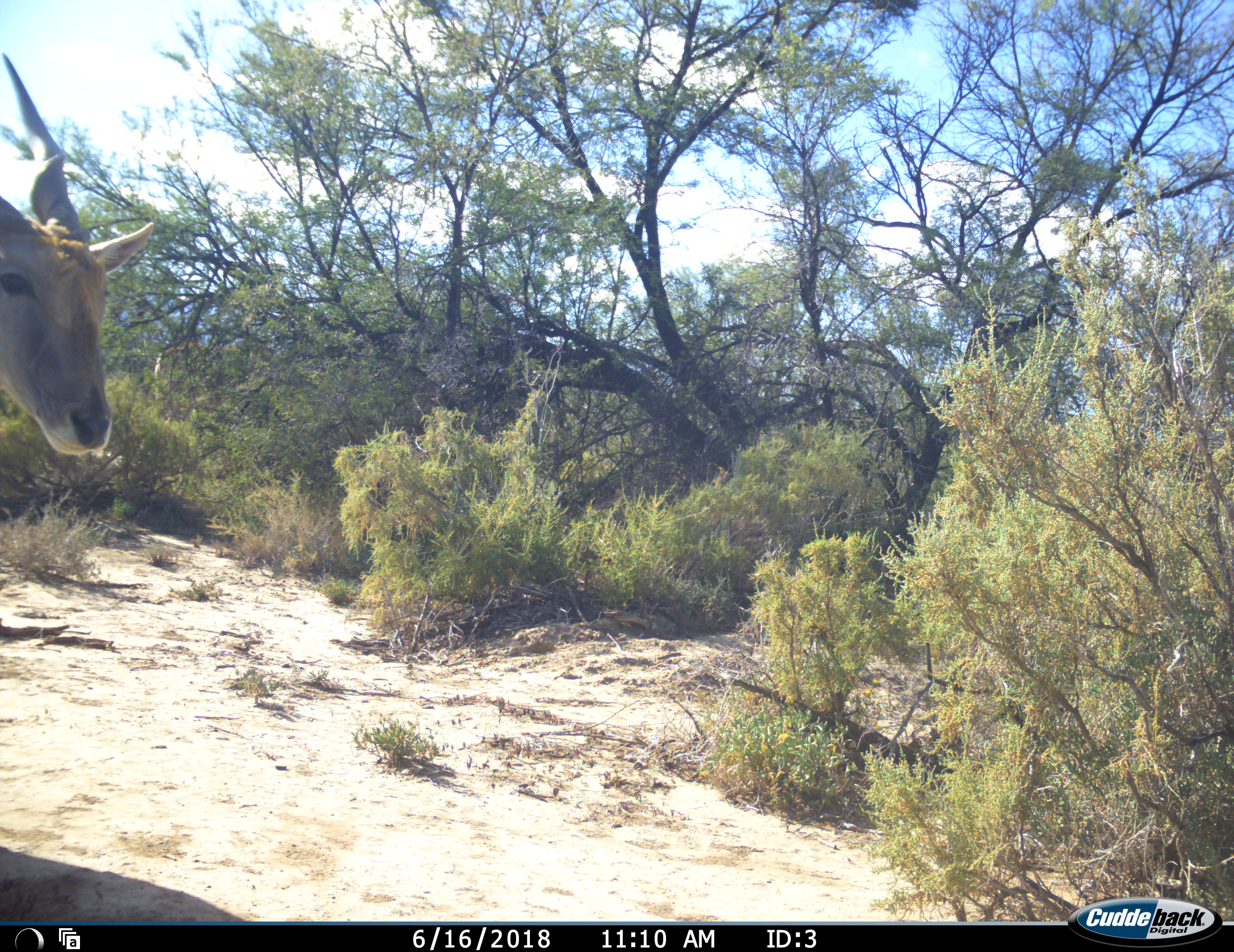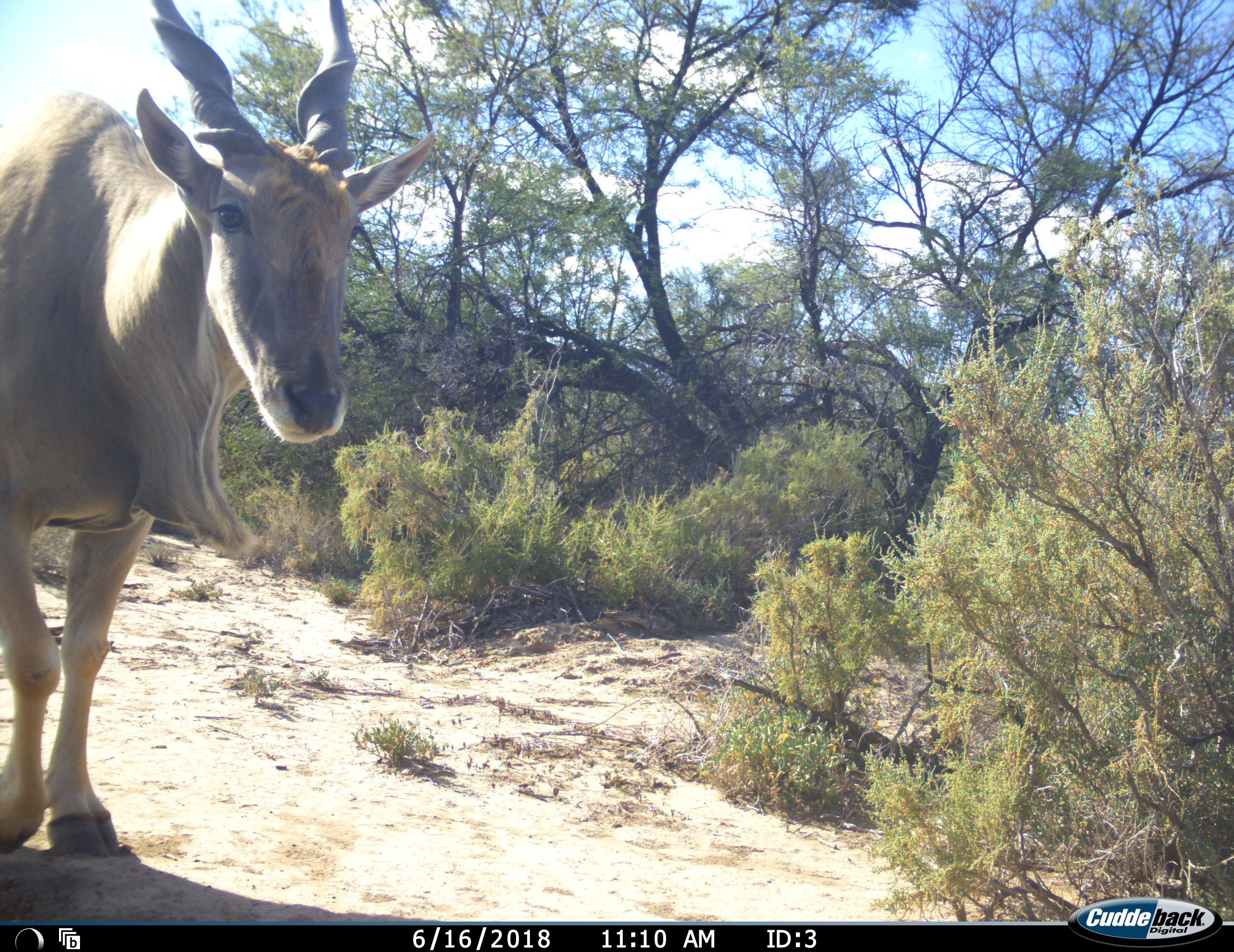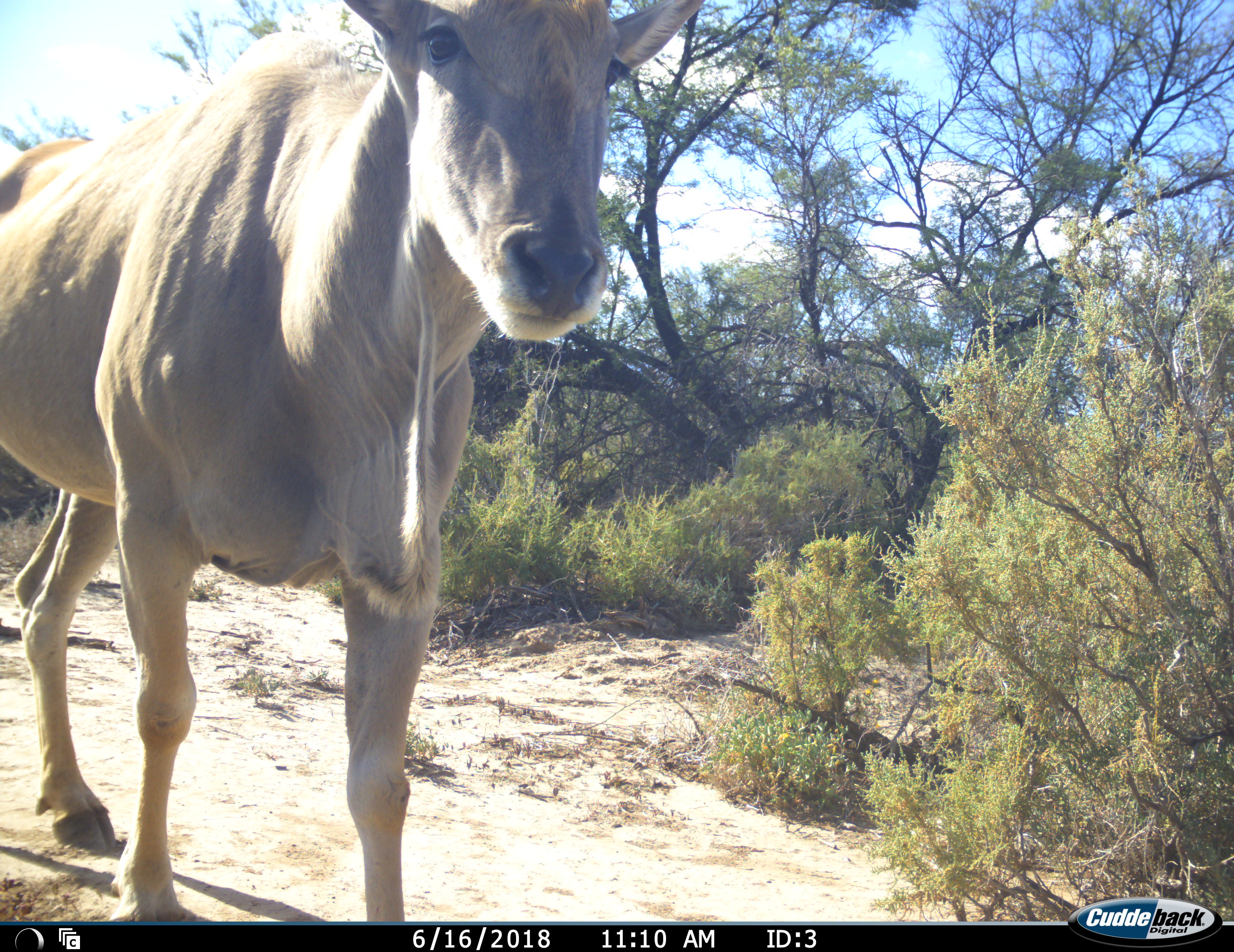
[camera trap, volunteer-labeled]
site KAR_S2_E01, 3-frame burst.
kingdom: Animalia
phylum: Chordata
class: Mammalia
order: Artiodactyla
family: Bovidae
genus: Tragelaphus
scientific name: Tragelaphus oryx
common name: eland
Eland (Tragelaphus oryx), count 1. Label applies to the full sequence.